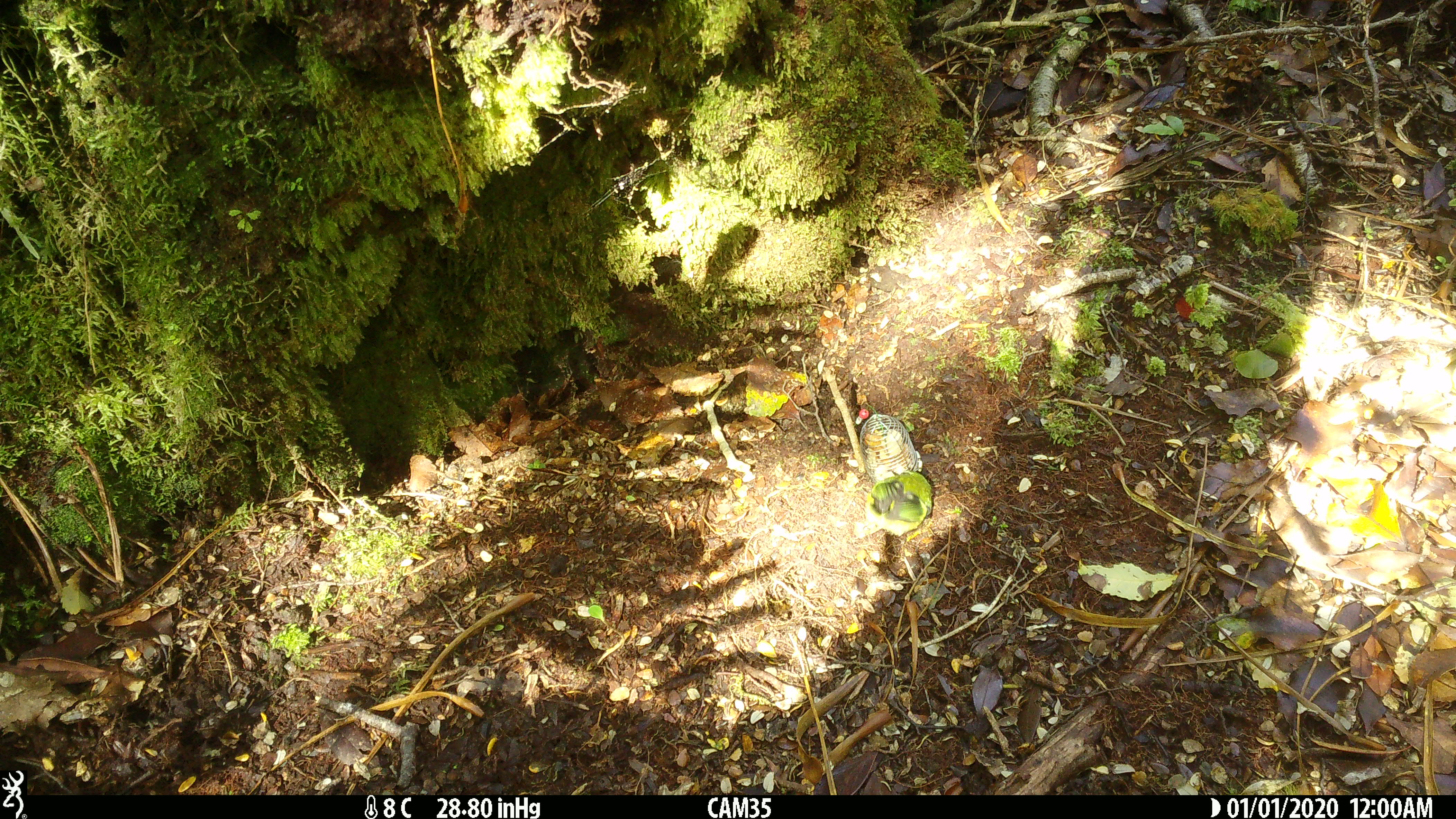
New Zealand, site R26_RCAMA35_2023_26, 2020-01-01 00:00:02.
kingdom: Animalia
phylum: Chordata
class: Aves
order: Passeriformes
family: Acanthisittidae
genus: Acanthisitta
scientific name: Acanthisitta chloris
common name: rifleman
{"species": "rifleman (Acanthisitta chloris)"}